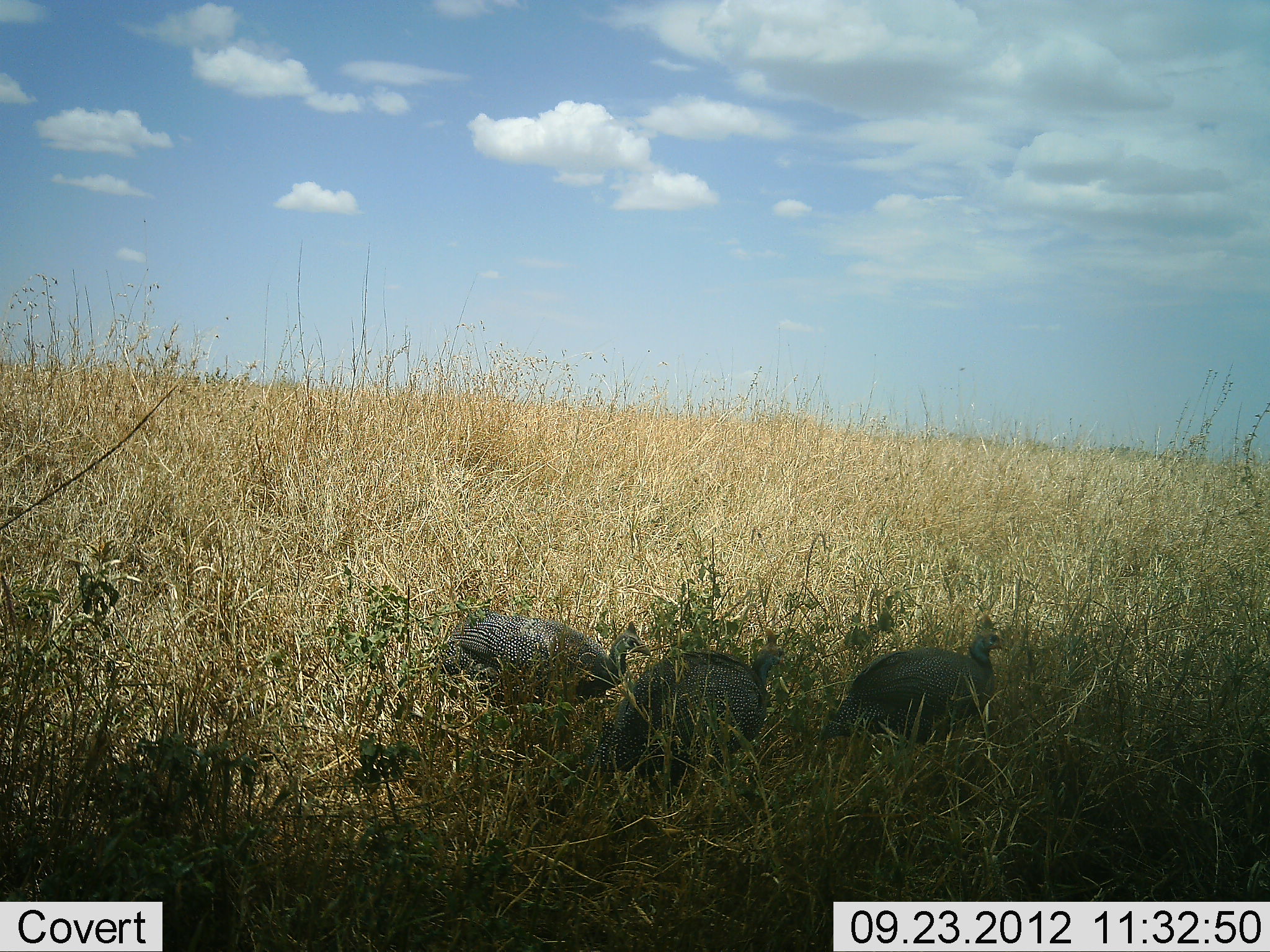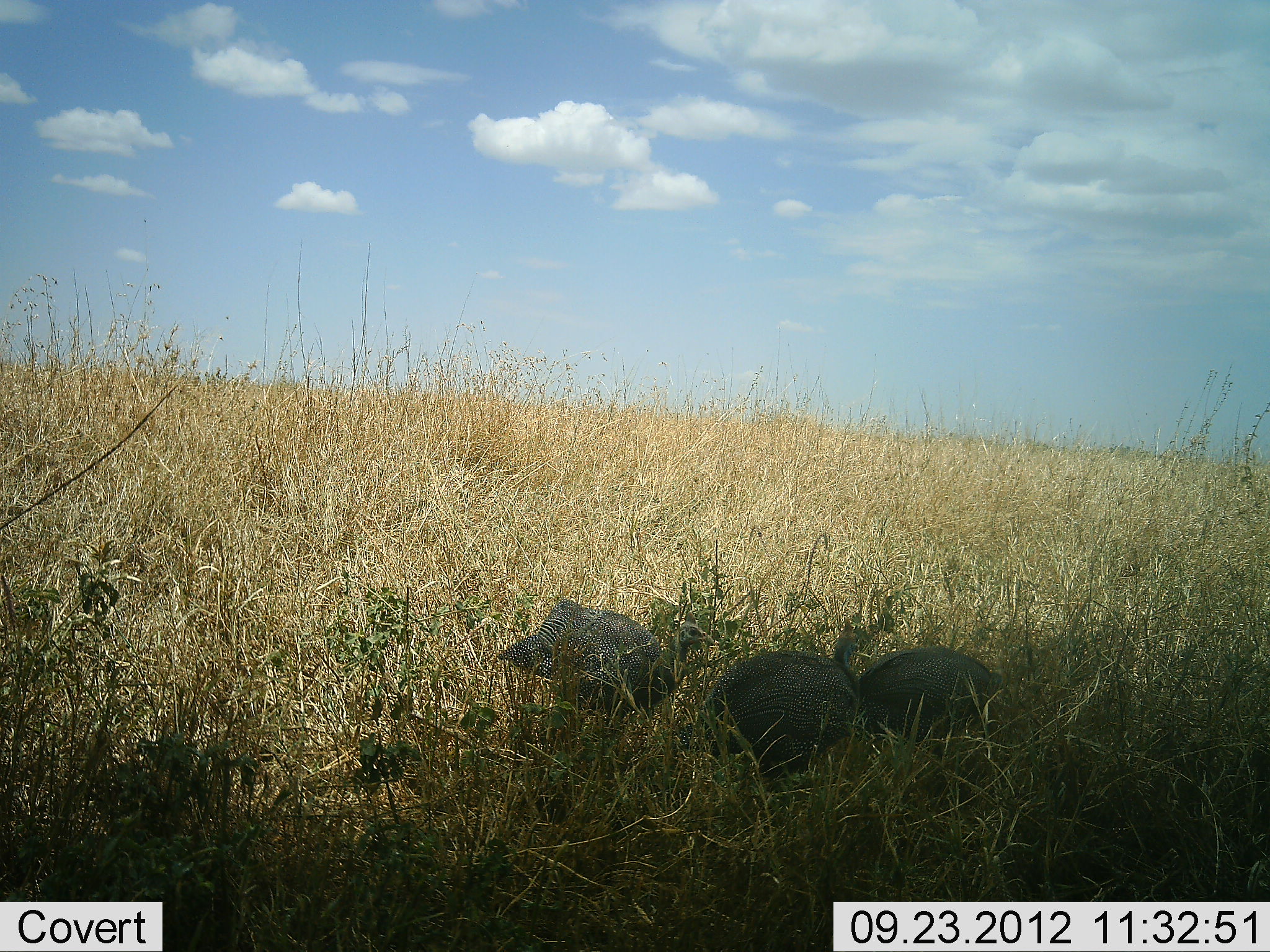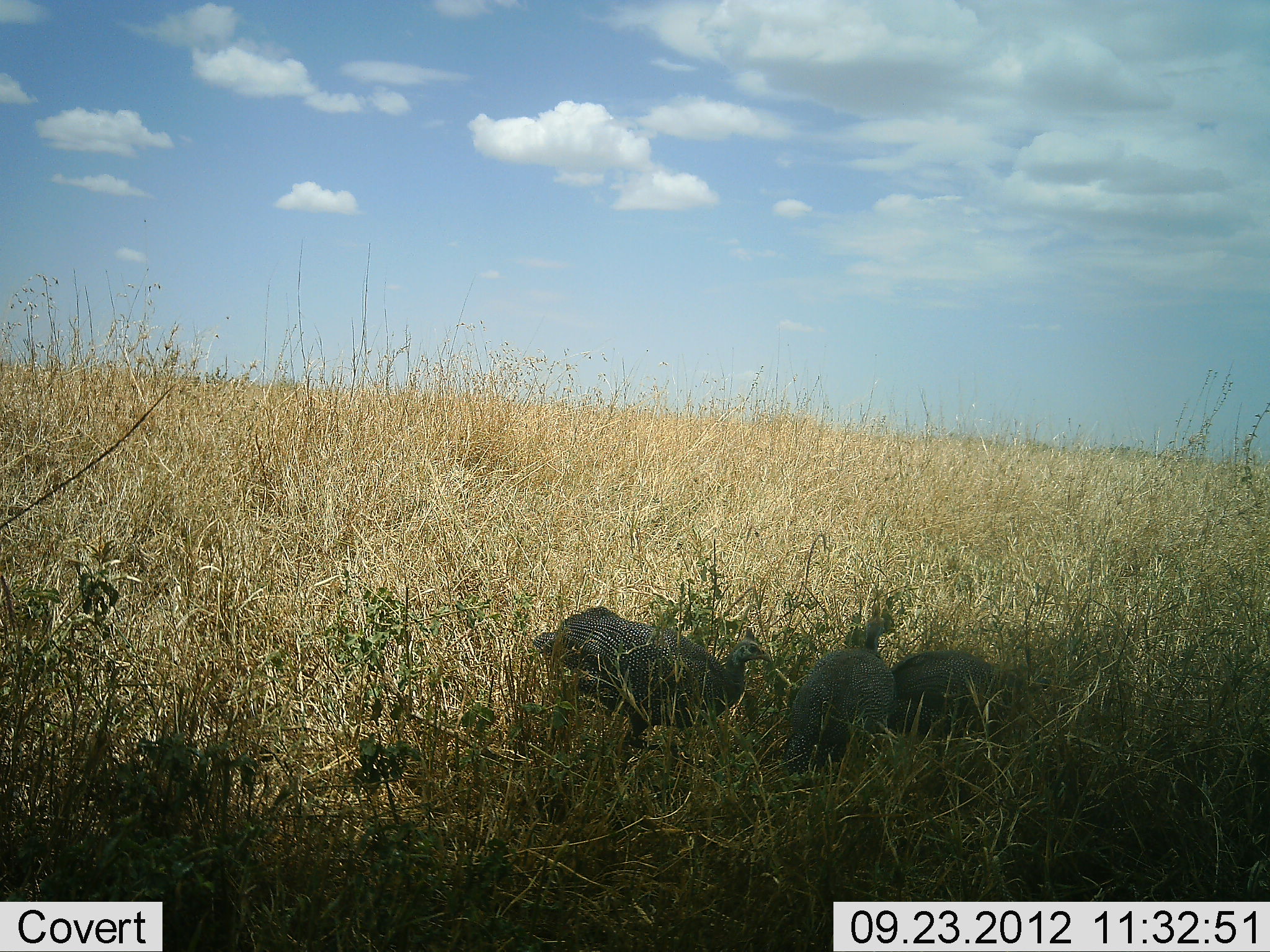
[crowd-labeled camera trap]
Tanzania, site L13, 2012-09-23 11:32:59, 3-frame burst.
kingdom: Animalia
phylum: Chordata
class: Aves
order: Galliformes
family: Numididae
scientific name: Numididae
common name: guinea fowl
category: guineafowl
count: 3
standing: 10%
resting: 0%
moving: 60%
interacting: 0%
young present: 0%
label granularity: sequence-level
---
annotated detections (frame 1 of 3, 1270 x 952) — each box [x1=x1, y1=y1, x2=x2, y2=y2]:
animal: [x1=581, y1=628, x2=789, y2=785]; [x1=817, y1=613, x2=1007, y2=752]; [x1=427, y1=609, x2=653, y2=718]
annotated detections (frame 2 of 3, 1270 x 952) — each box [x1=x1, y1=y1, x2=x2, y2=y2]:
animal: [x1=671, y1=616, x2=868, y2=780]; [x1=492, y1=599, x2=718, y2=727]; [x1=851, y1=643, x2=1008, y2=756]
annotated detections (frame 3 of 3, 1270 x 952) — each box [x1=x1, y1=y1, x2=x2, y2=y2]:
animal: [x1=532, y1=603, x2=774, y2=762]; [x1=779, y1=603, x2=899, y2=783]; [x1=890, y1=648, x2=1024, y2=749]